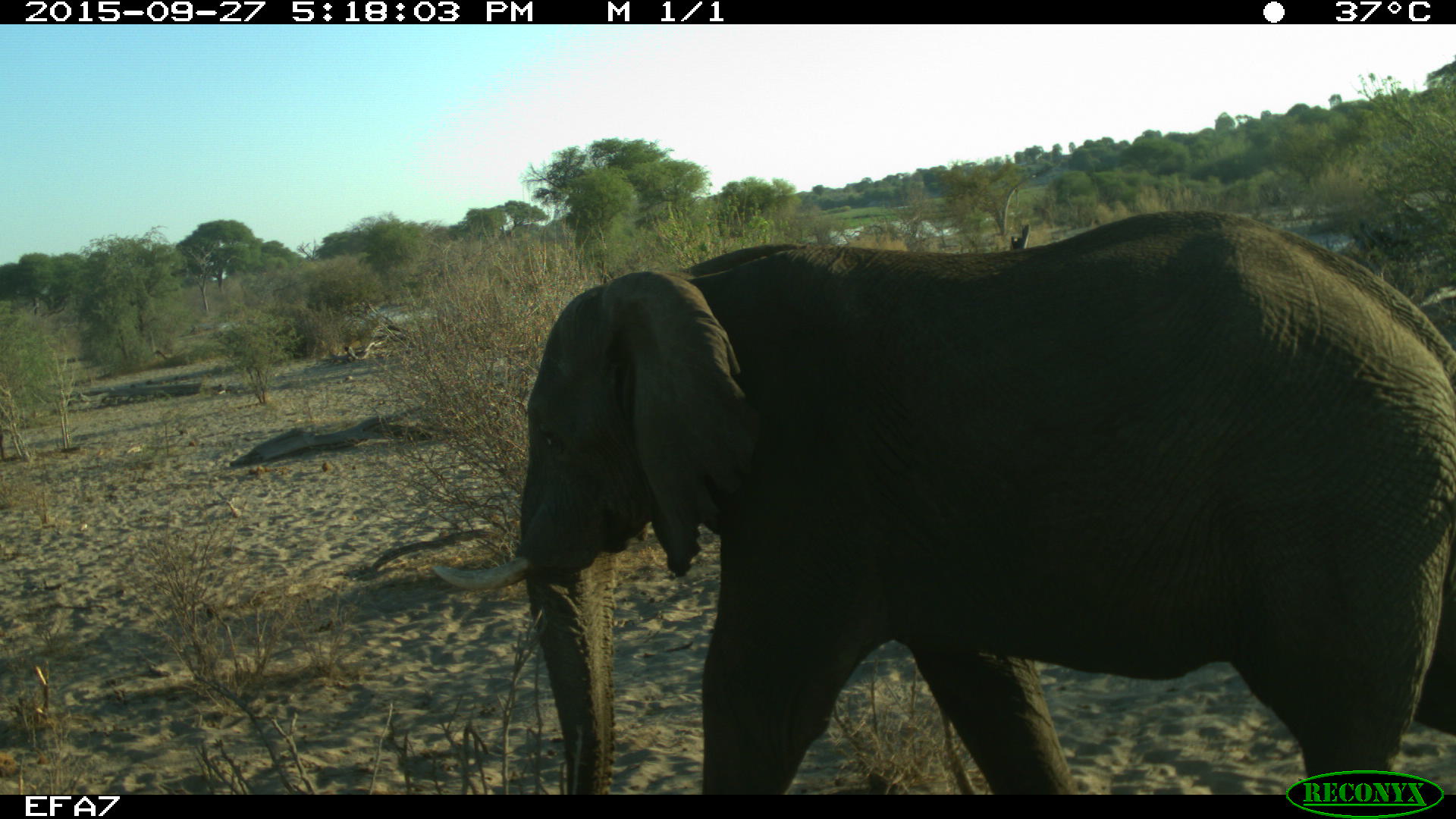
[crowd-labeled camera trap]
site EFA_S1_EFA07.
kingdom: Animalia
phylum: Chordata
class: Mammalia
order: Proboscidea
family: Elephantidae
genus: Loxodonta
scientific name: Loxodonta africana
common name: african bush elephant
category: elephant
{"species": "elephant (african bush elephant) (Loxodonta africana)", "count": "1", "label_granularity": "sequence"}